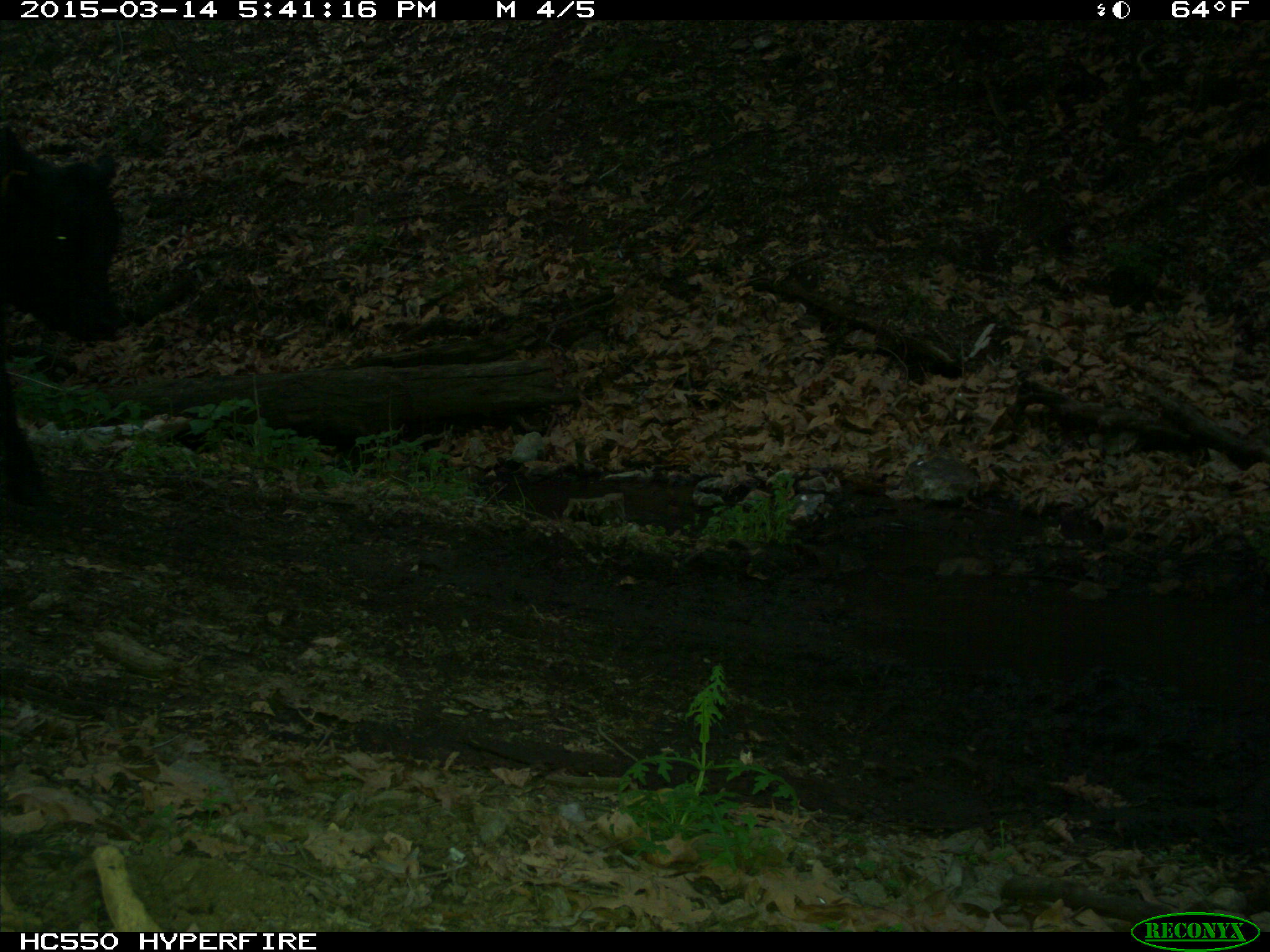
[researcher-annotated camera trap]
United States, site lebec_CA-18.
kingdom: Animalia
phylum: Chordata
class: Mammalia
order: Artiodactyla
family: Bovidae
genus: Bos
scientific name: Bos taurus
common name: domestic cow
Bos taurus (domestic cow).